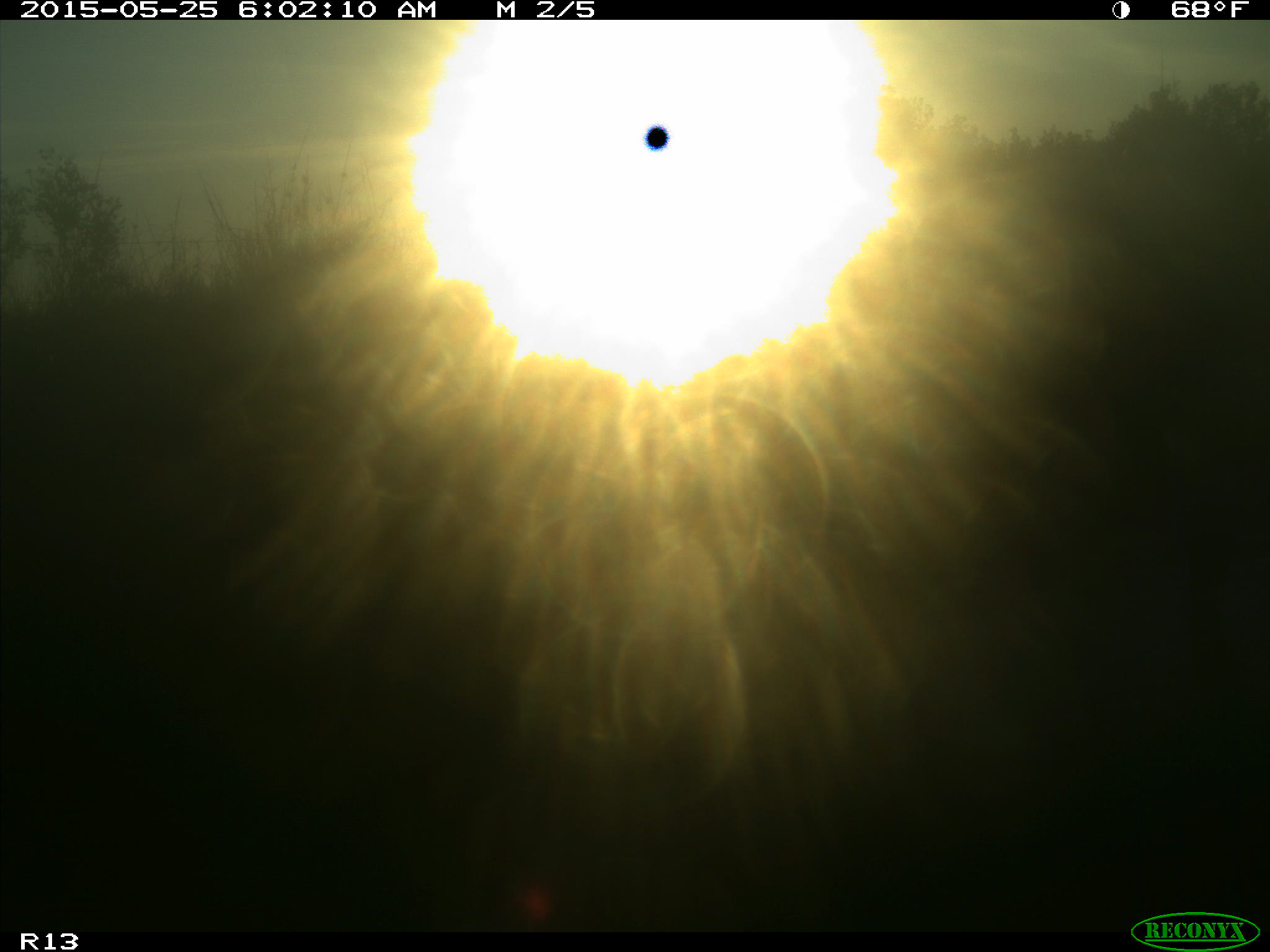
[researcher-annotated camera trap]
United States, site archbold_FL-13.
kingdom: Animalia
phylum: Chordata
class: Mammalia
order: Artiodactyla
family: Bovidae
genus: Bos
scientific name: Bos taurus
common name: domestic cow